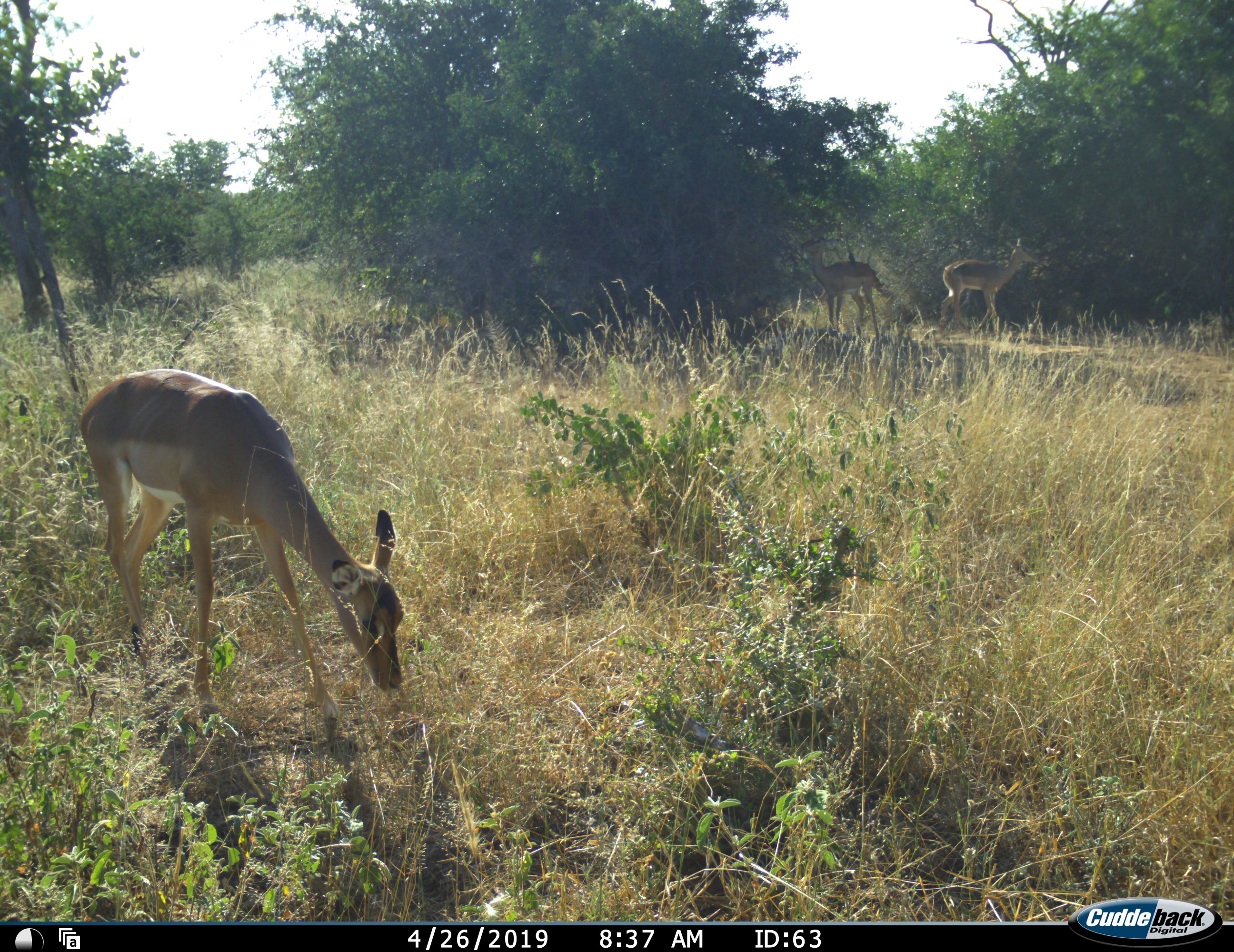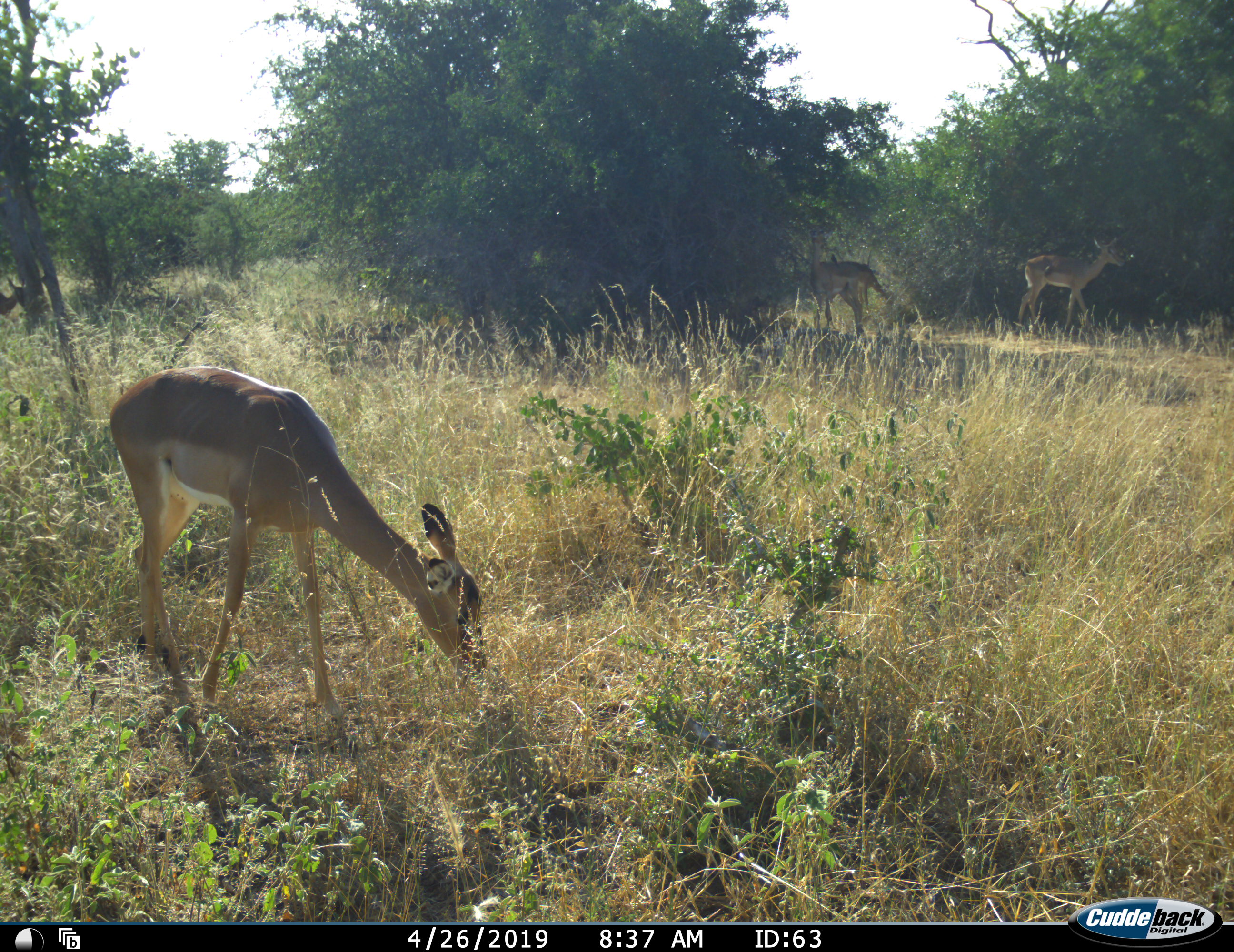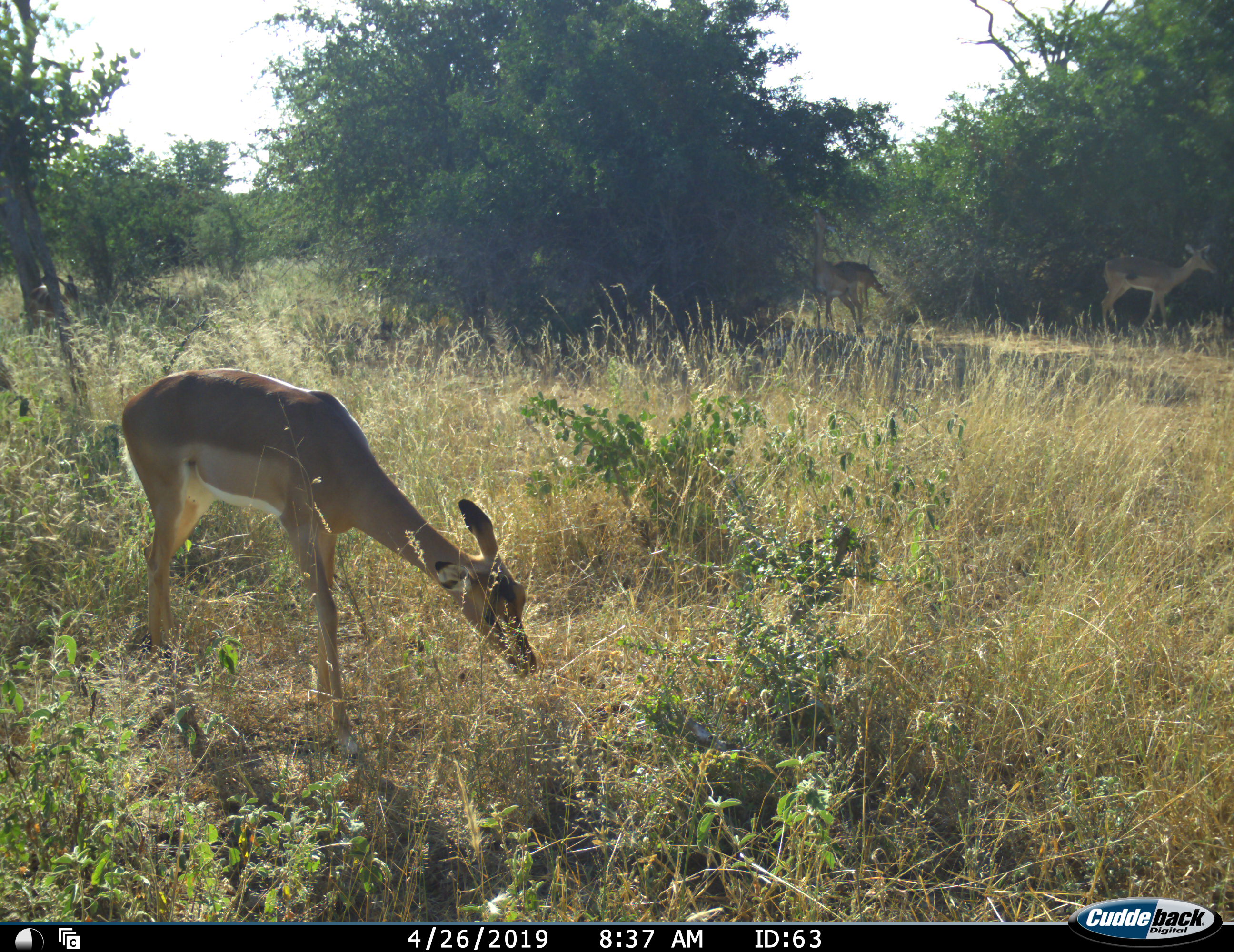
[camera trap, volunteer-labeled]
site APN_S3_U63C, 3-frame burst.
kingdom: Animalia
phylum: Chordata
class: Mammalia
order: Artiodactyla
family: Bovidae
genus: Aepyceros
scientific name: Aepyceros melampus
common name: impala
Impala (Aepyceros melampus), count 5. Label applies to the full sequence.